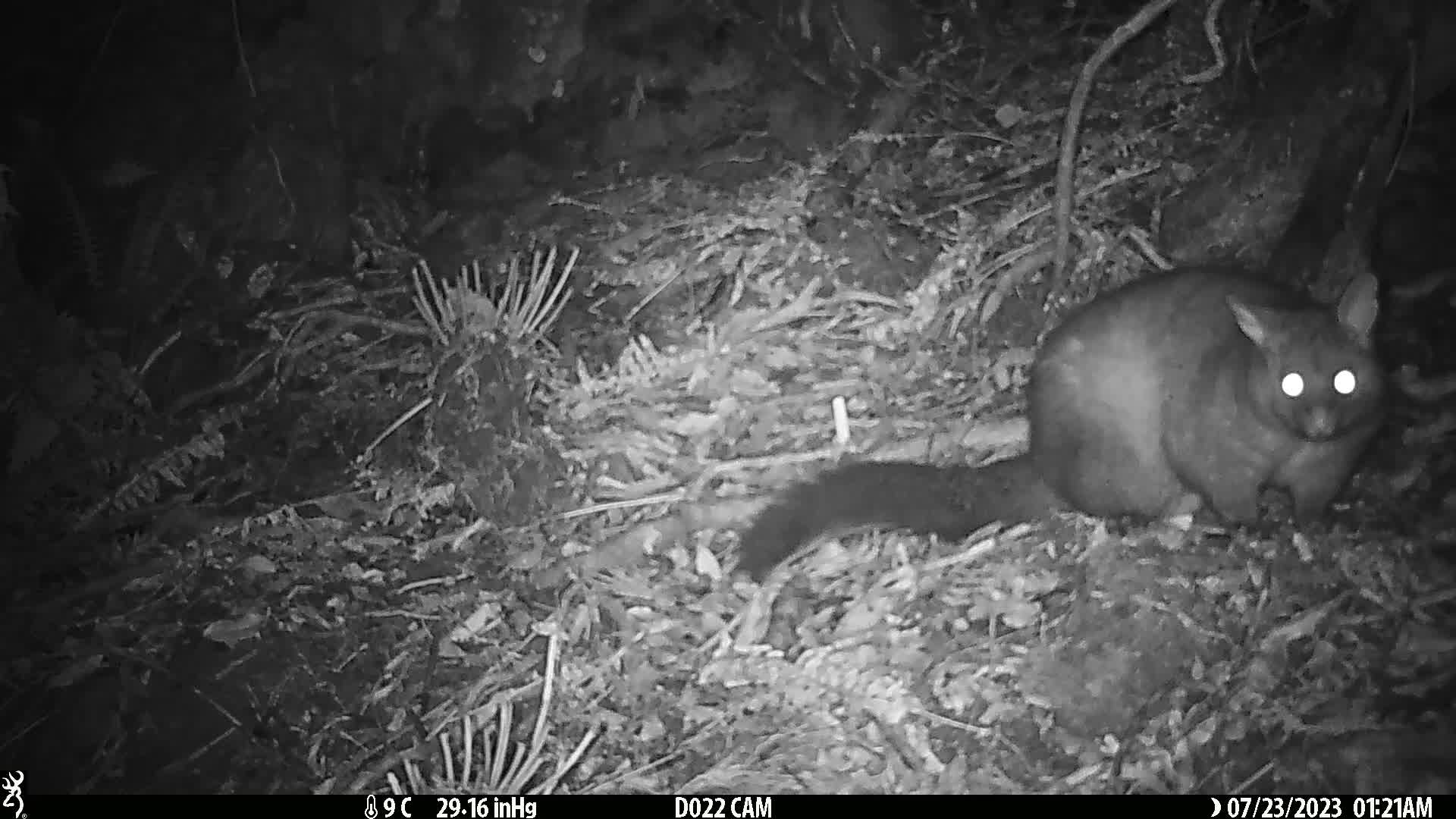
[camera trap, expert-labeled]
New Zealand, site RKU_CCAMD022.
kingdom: Animalia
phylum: Chordata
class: Mammalia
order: Diprotodontia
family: Phalangeridae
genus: Trichosurus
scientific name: Trichosurus vulpecula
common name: common brushtail possum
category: possum